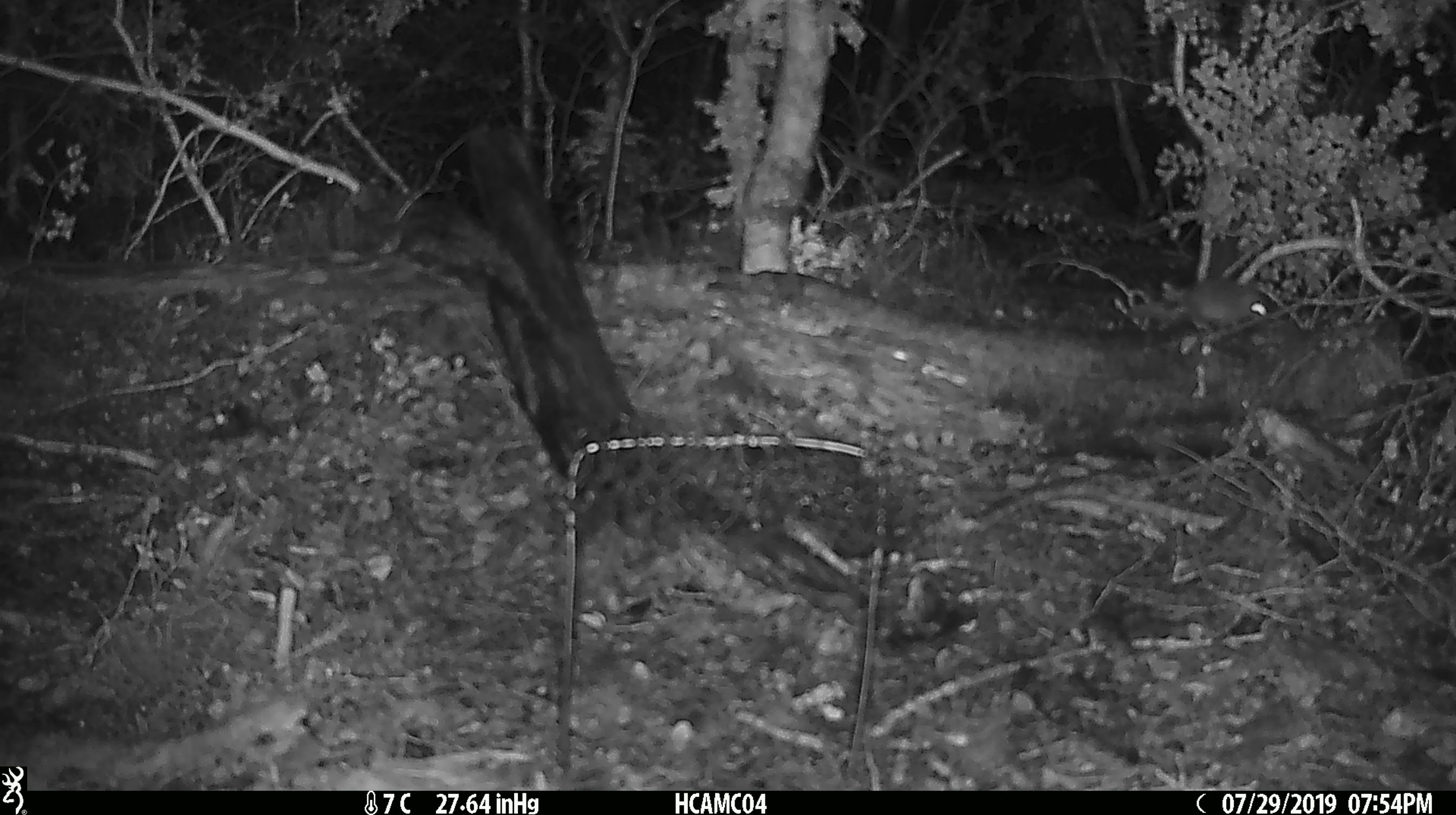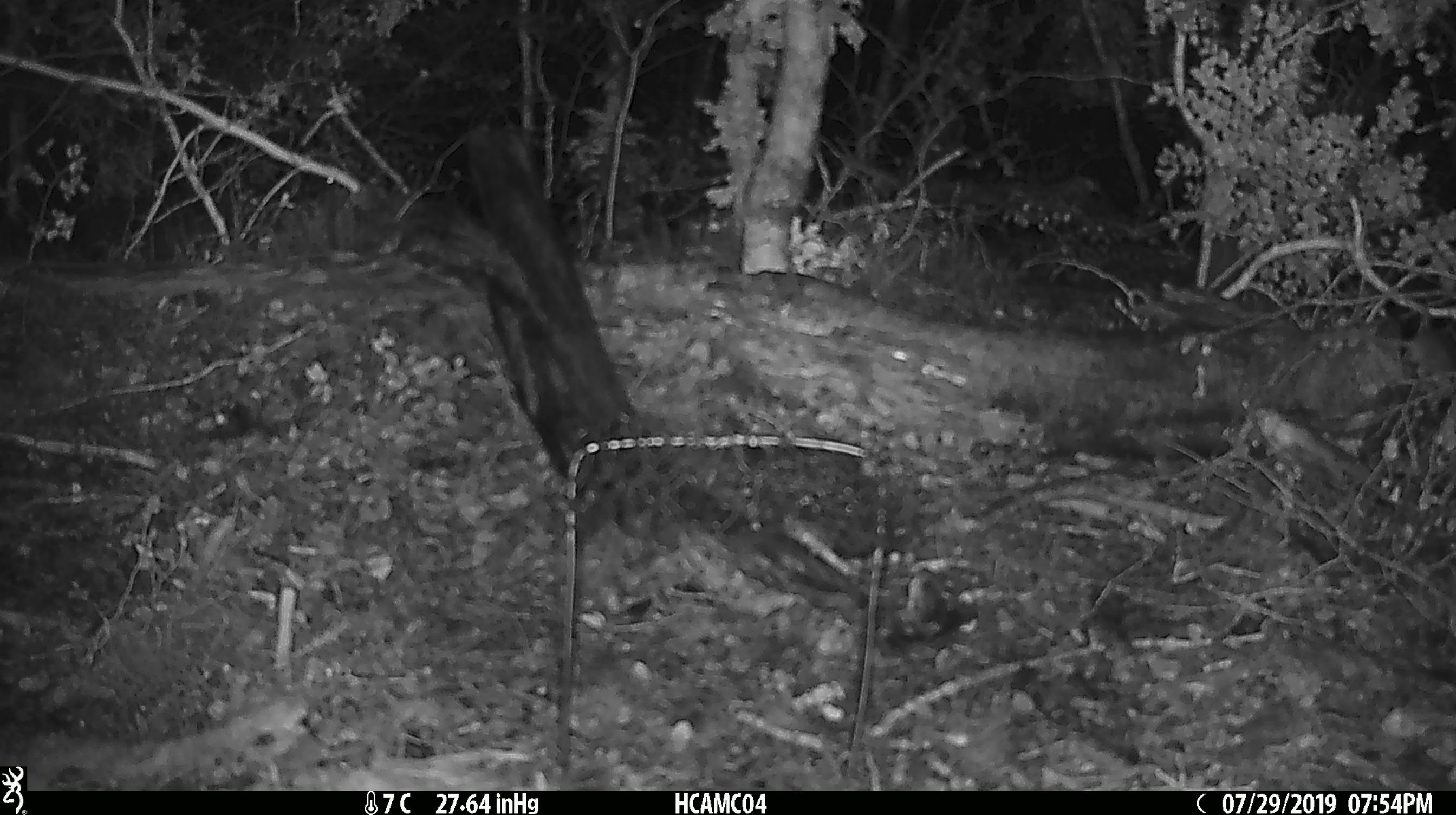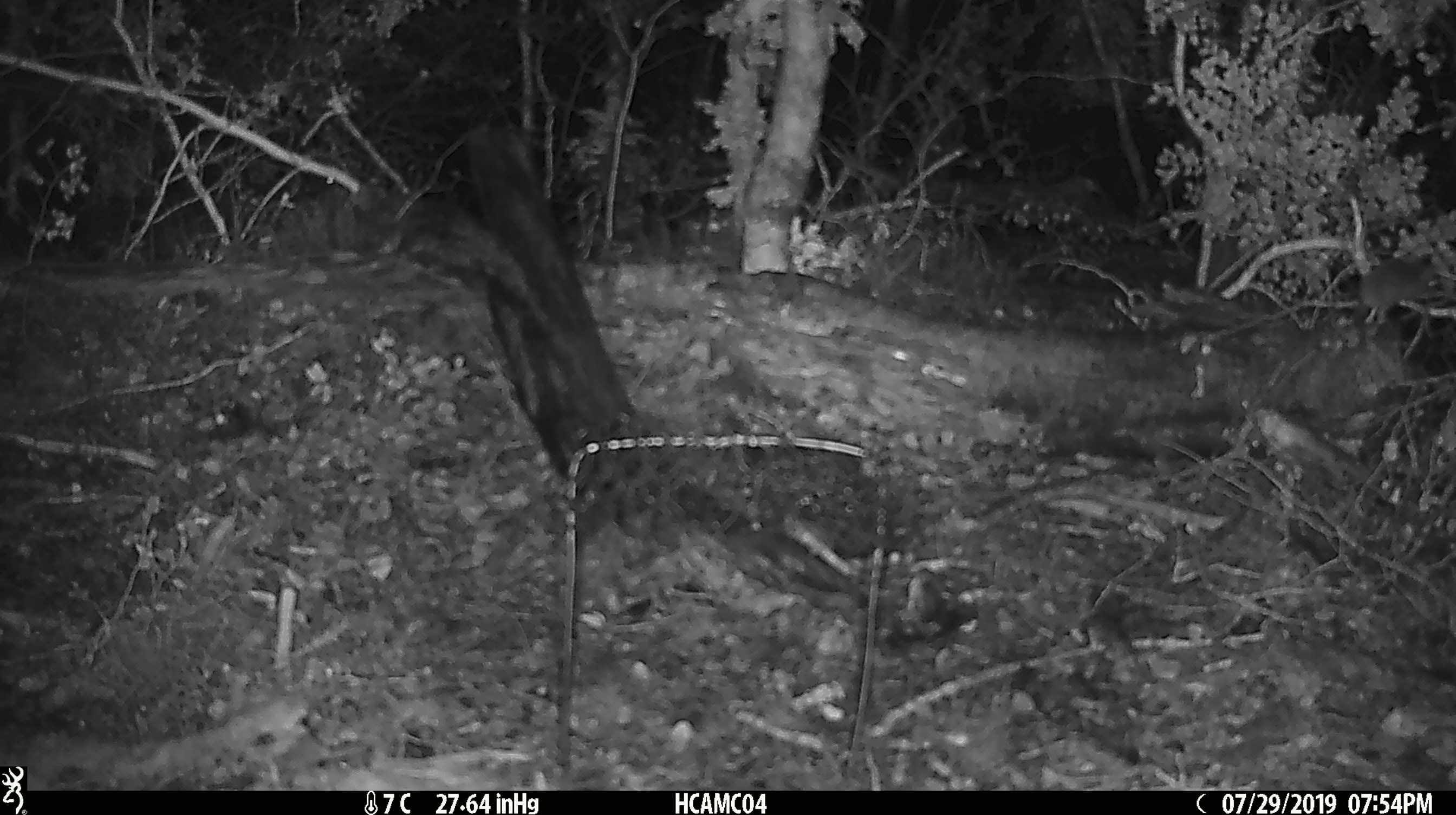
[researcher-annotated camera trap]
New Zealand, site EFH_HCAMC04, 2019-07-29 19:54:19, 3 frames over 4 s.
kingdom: Animalia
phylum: Chordata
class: Mammalia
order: Rodentia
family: Muridae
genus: Mus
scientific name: Mus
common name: mouse